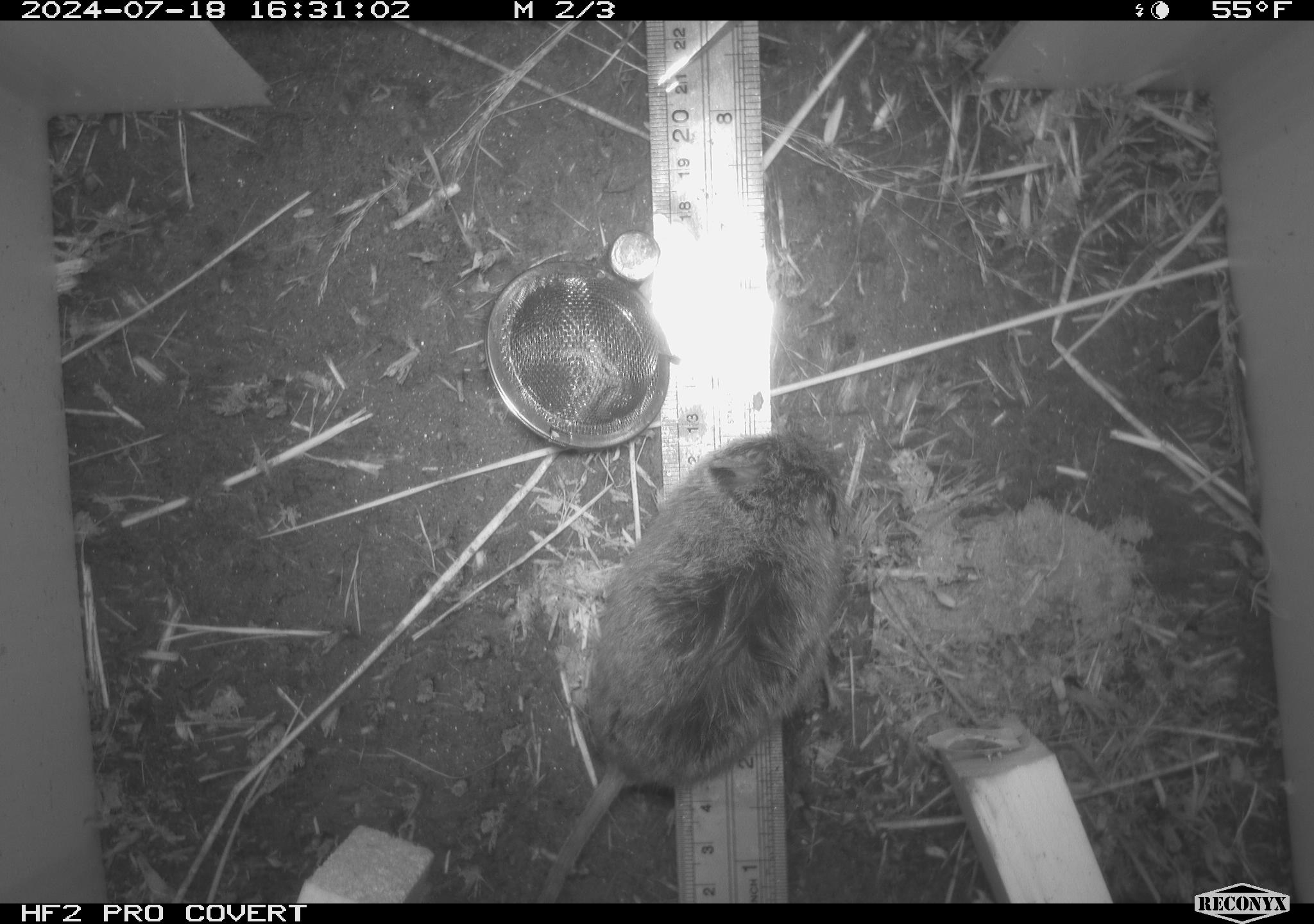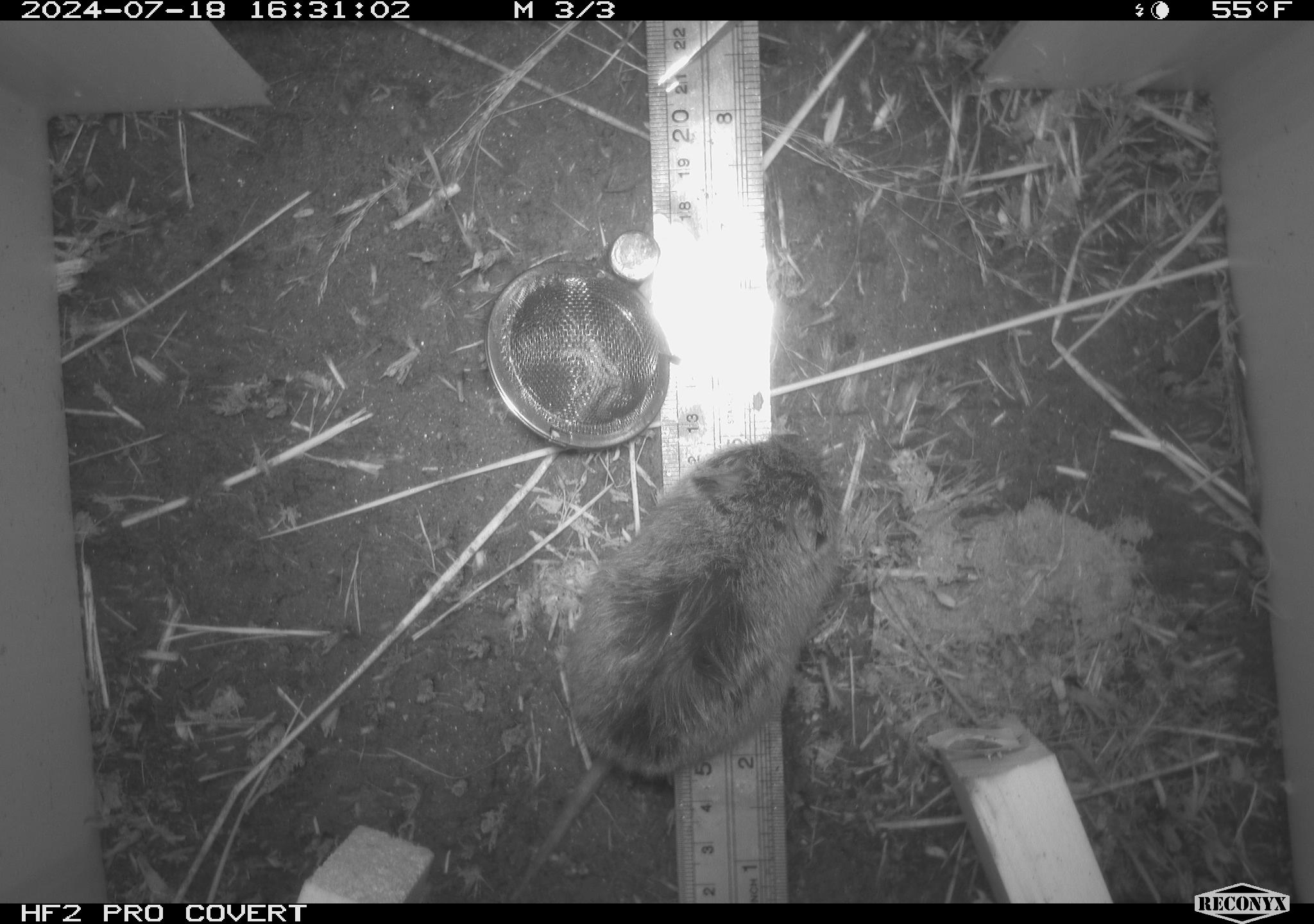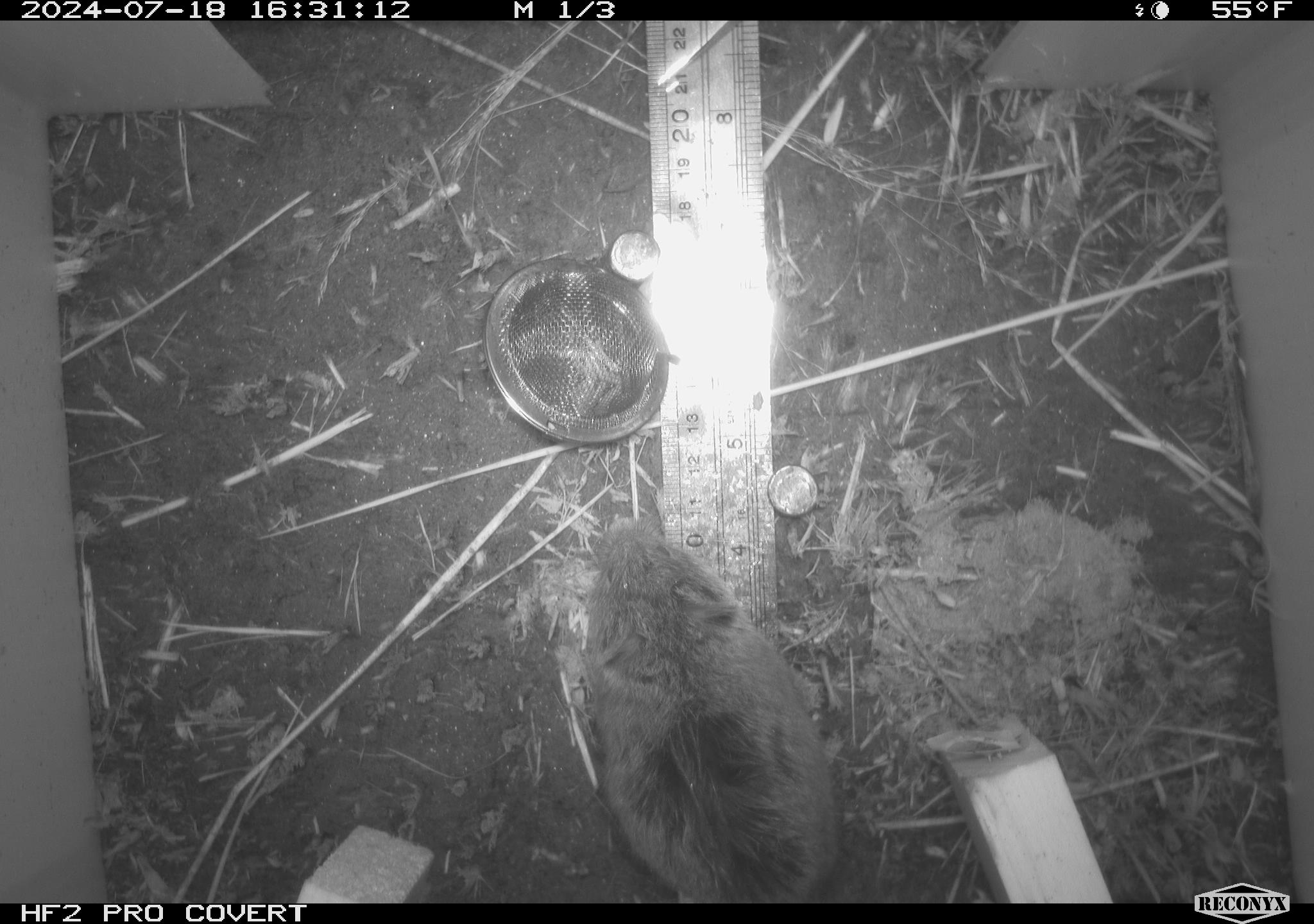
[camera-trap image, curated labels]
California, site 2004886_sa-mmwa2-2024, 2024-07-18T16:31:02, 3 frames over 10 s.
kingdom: Animalia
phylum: Chordata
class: Mammalia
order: Rodentia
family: Cricetidae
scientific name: Arvicolinae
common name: voles, lemmings, and muskrats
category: arvicolinae subfamily